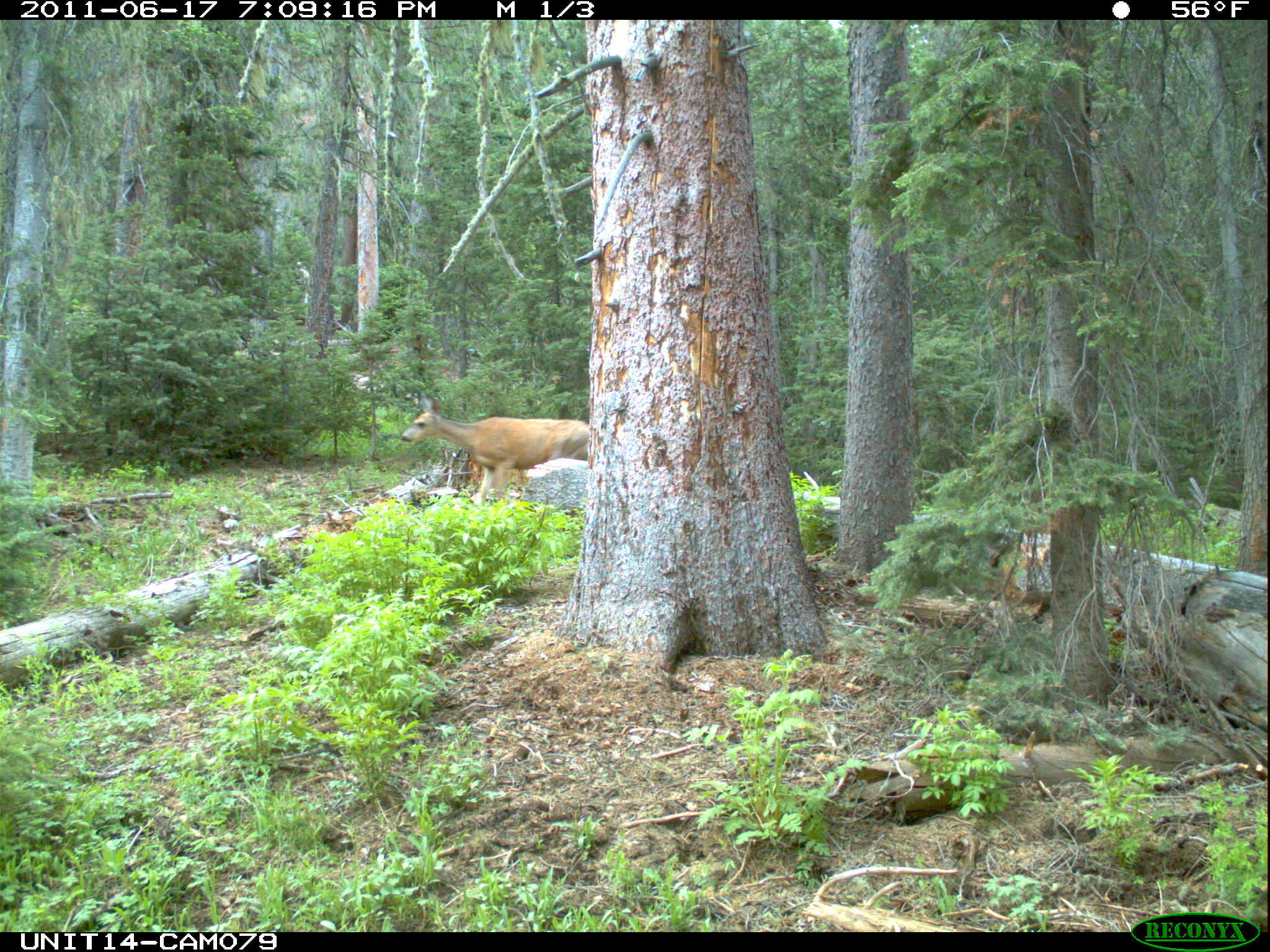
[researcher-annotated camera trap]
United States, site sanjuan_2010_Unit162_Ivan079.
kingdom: Animalia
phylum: Chordata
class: Mammalia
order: Artiodactyla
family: Cervidae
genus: Odocoileus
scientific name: Odocoileus hemionus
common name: mule deer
Odocoileus hemionus (mule deer).